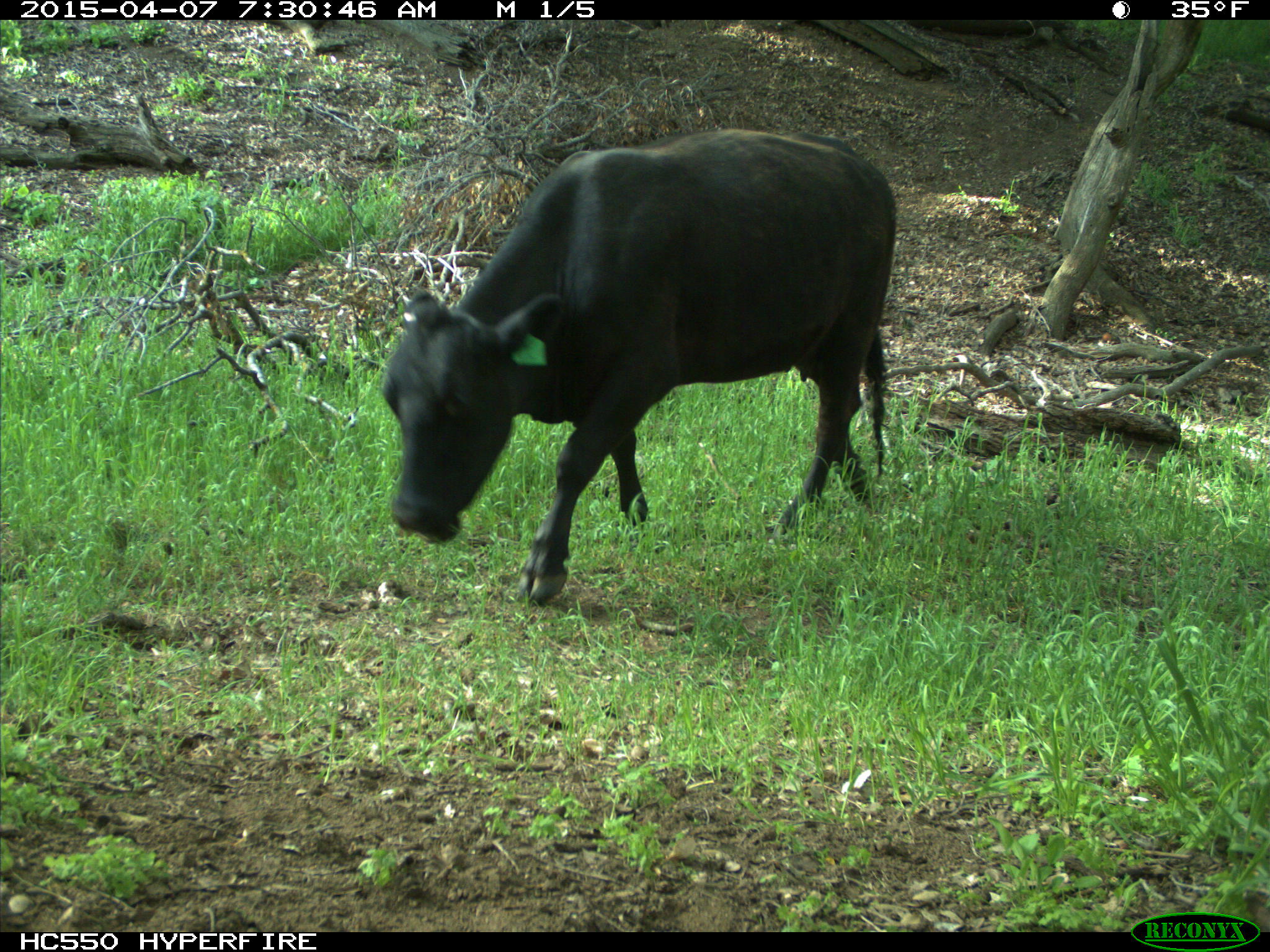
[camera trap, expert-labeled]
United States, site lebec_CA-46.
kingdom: Animalia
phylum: Chordata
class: Mammalia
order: Artiodactyla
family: Bovidae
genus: Bos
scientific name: Bos taurus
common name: domestic cow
Bos taurus (domestic cow).